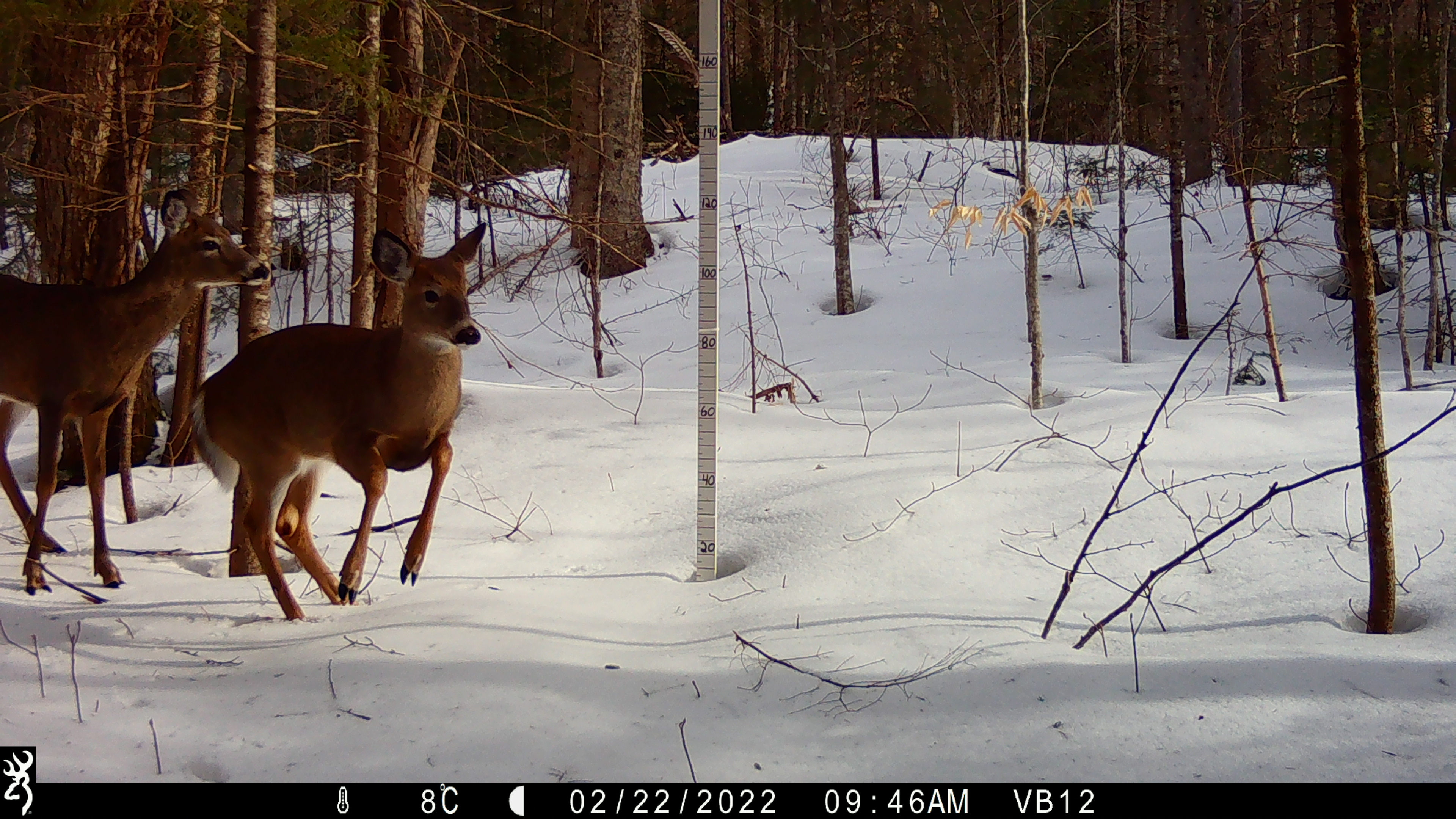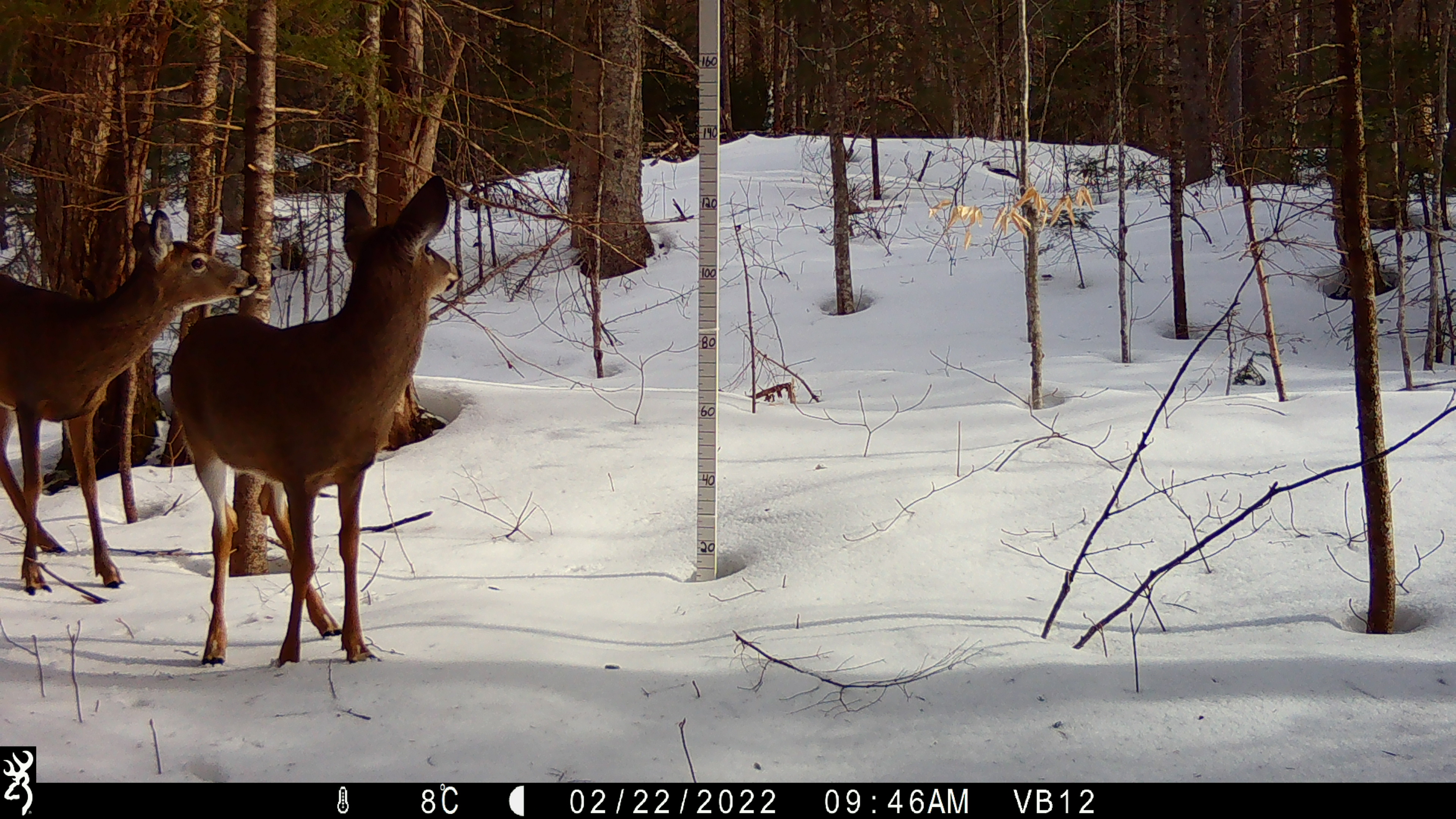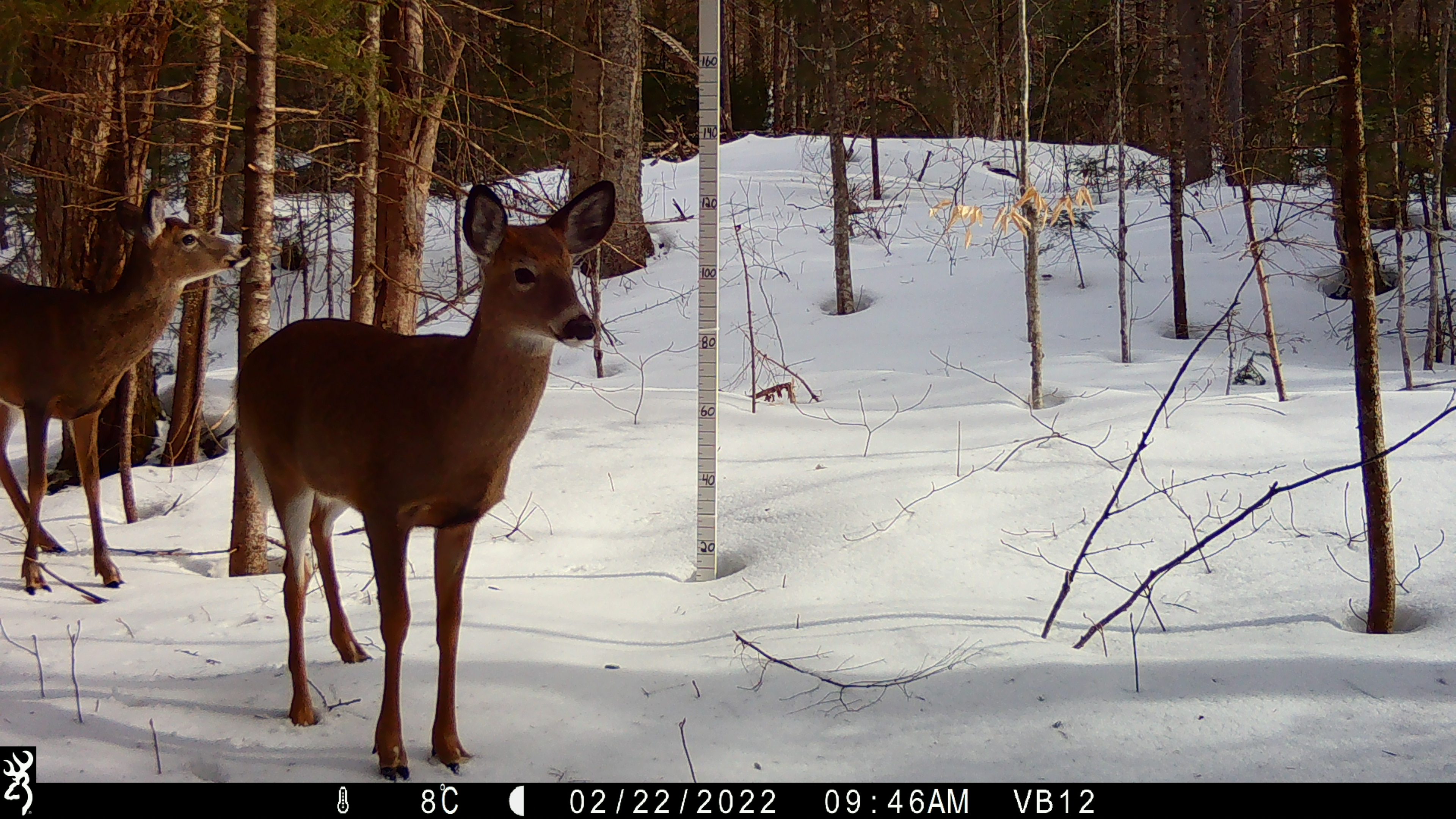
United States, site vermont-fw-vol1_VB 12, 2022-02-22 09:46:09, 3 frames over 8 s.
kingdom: Animalia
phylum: Chordata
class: Mammalia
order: Artiodactyla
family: Cervidae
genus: Odocoileus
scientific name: Odocoileus virginianus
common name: white-tailed deer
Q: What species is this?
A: White-tailed deer (Odocoileus virginianus).